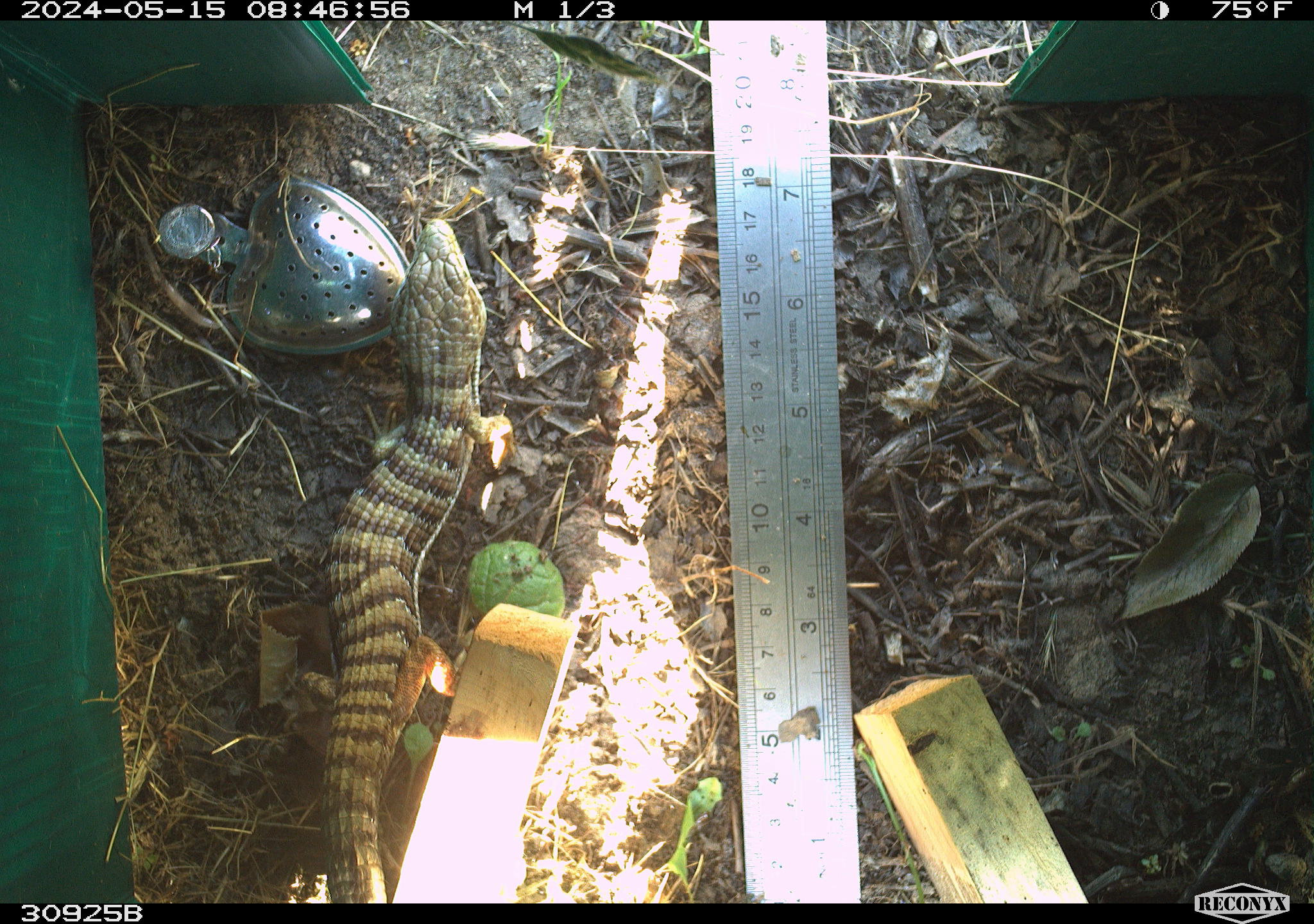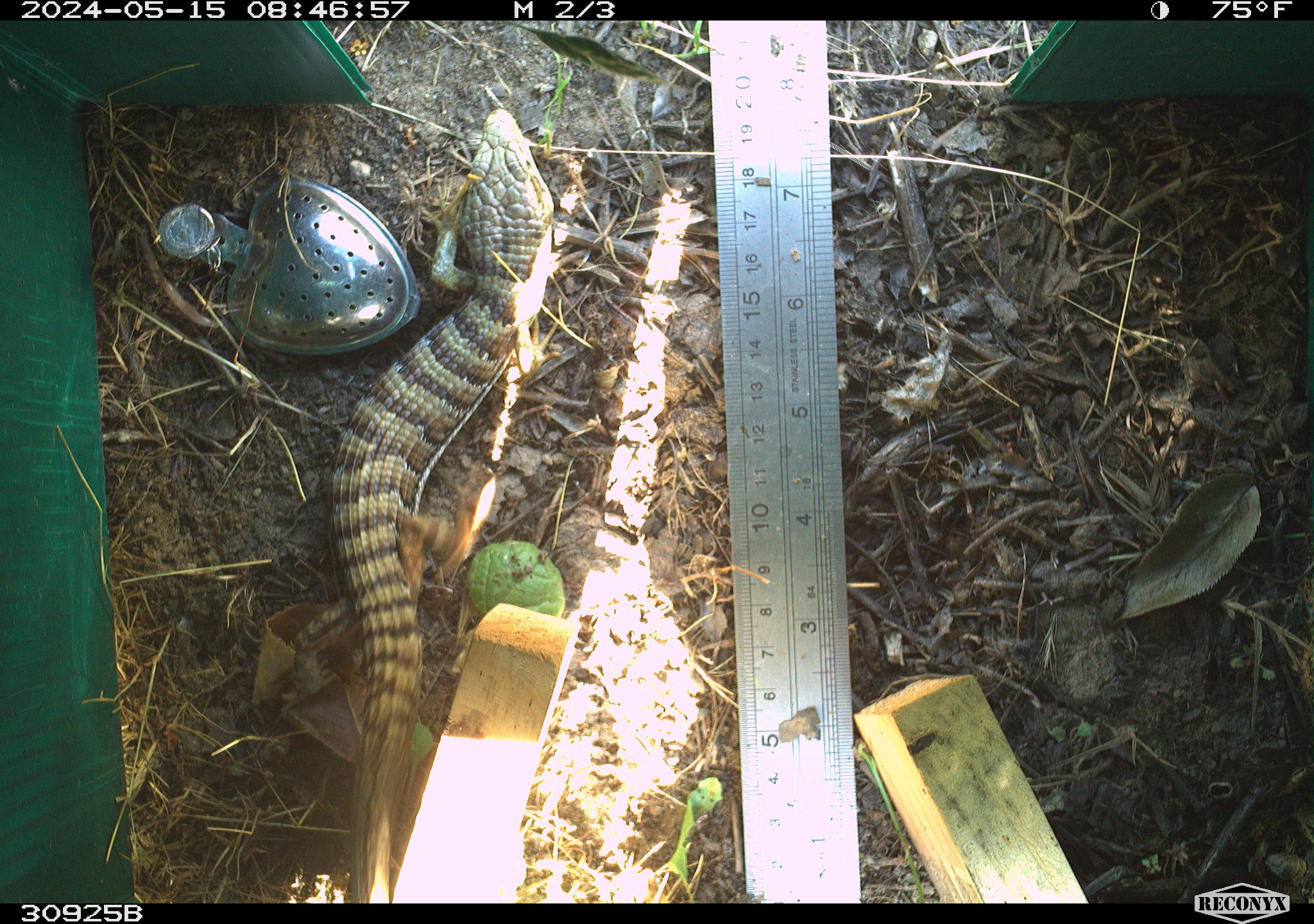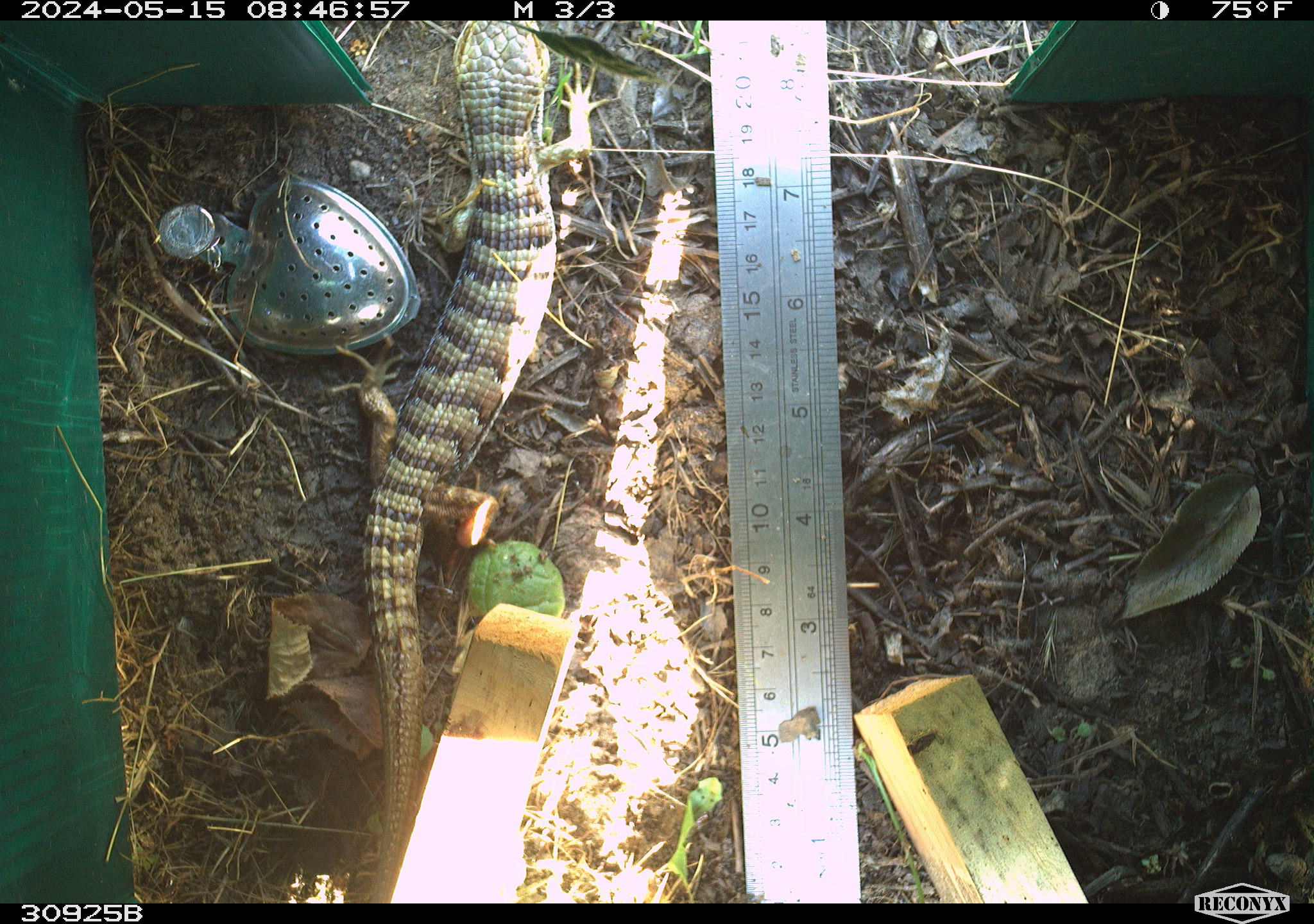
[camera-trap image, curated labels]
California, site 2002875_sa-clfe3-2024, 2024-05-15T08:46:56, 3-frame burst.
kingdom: Animalia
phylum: Chordata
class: Reptilia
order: Squamata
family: Anguidae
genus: Elgaria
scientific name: Elgaria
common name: alligator lizards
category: elgaria species